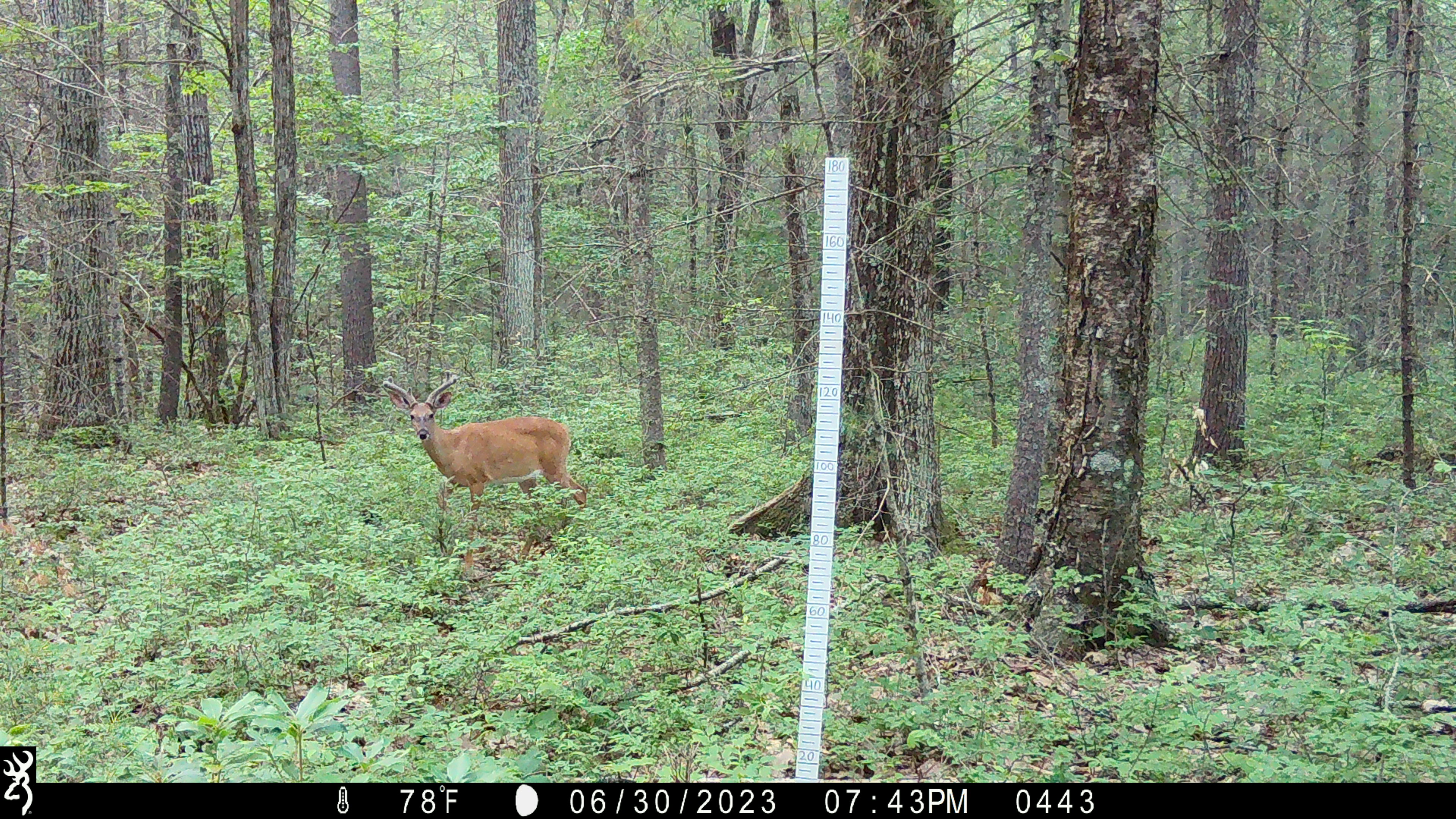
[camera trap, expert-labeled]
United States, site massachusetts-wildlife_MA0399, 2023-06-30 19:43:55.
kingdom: Animalia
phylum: Chordata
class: Mammalia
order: Artiodactyla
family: Cervidae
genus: Odocoileus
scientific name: Odocoileus virginianus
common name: white-tailed deer